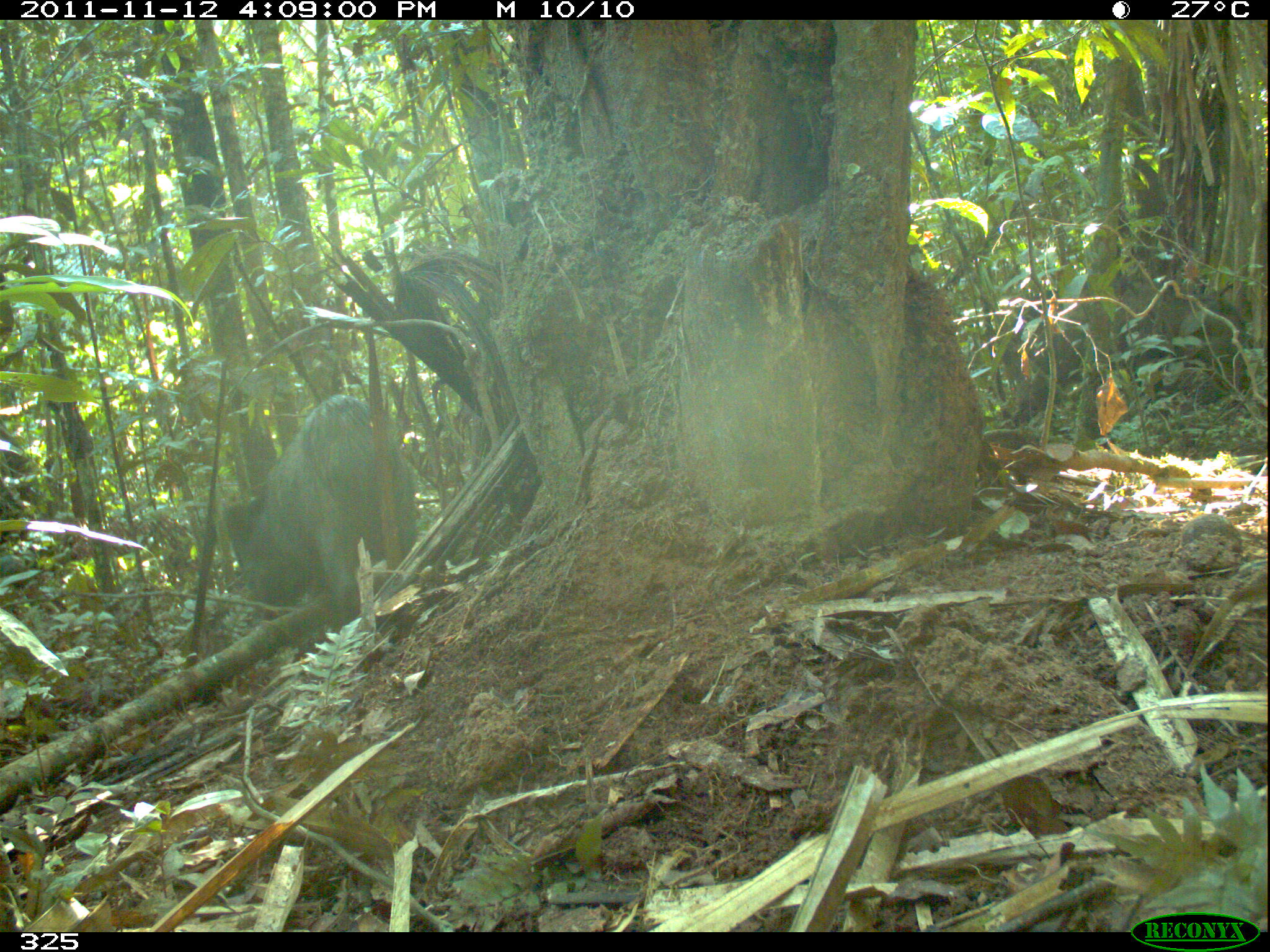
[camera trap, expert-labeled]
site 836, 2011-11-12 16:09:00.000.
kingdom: Animalia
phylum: Chordata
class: Mammalia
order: Artiodactyla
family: Tayassuidae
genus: Tayassu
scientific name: Tayassu pecari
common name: white-lipped peccary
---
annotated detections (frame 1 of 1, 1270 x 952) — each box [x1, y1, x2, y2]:
tayassu pecari: [220, 394, 424, 647]